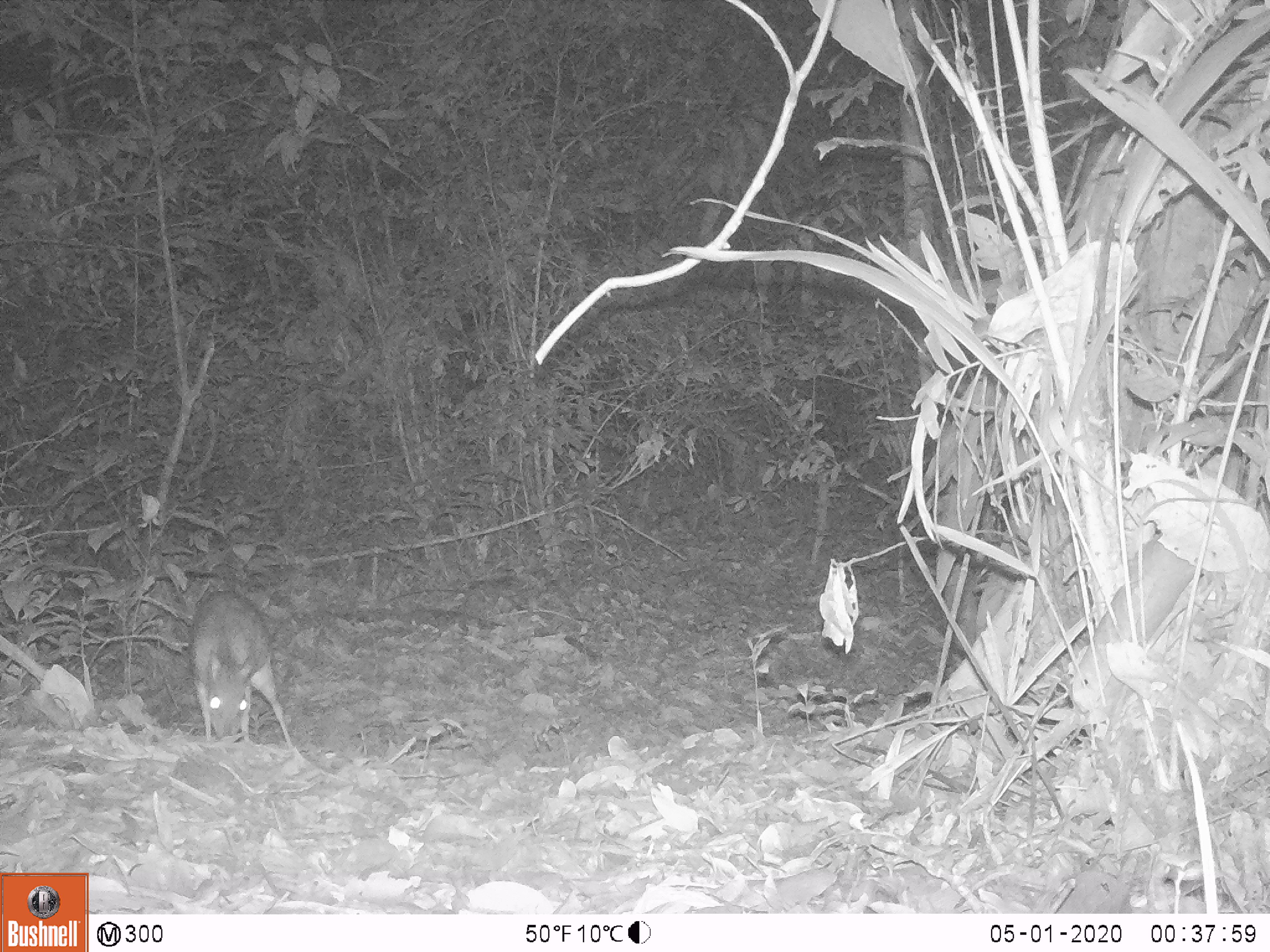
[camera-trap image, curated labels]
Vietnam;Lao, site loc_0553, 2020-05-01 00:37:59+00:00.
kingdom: Animalia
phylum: Chordata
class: Mammalia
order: Artiodactyla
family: Tragulidae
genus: Moschiola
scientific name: Moschiola meminna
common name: chevrotain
Chevrotain (Moschiola meminna). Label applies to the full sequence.